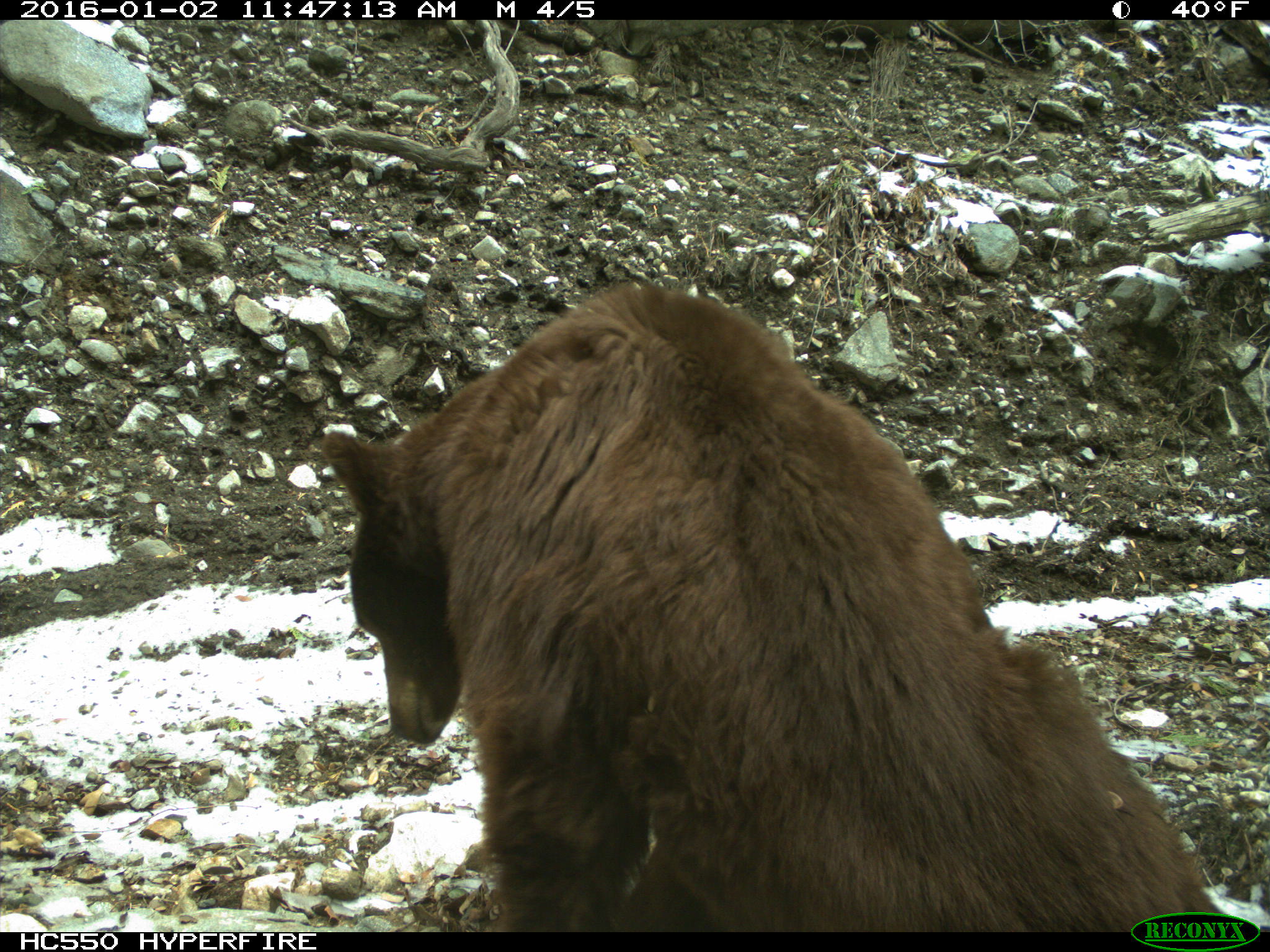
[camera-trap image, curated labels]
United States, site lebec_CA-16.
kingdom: Animalia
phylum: Chordata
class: Mammalia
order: Carnivora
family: Ursidae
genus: Ursus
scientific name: Ursus americanus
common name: american black bear